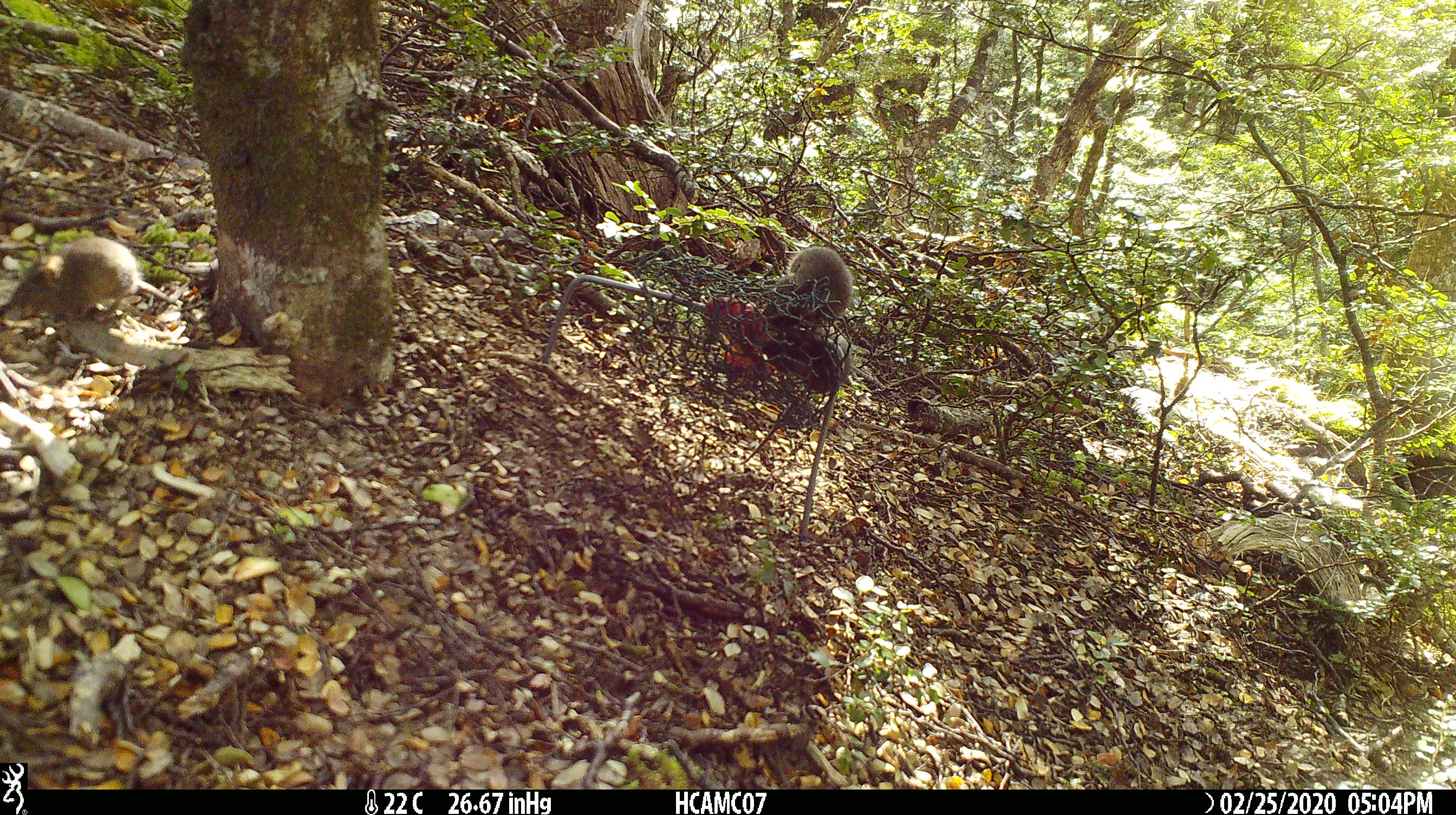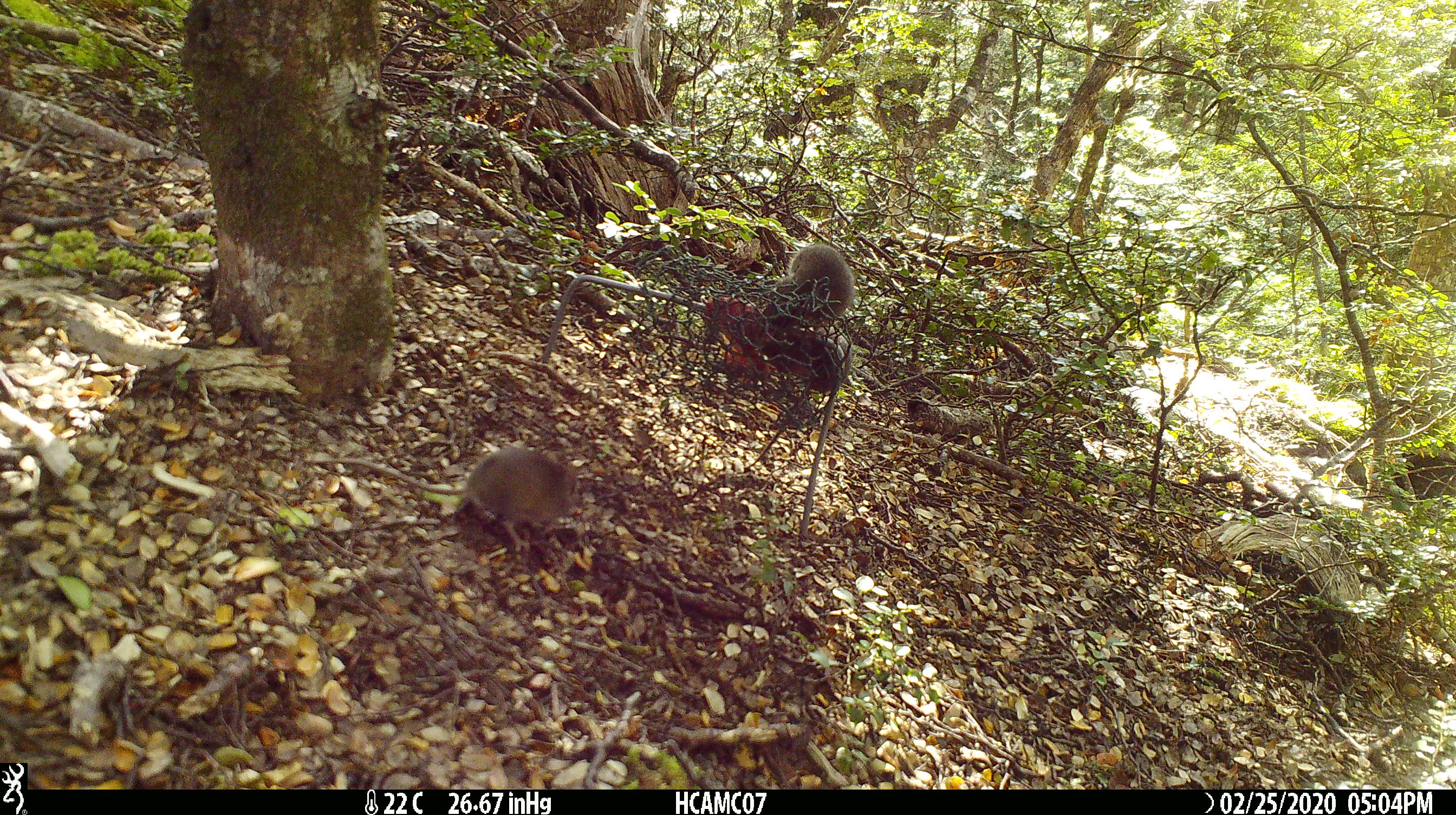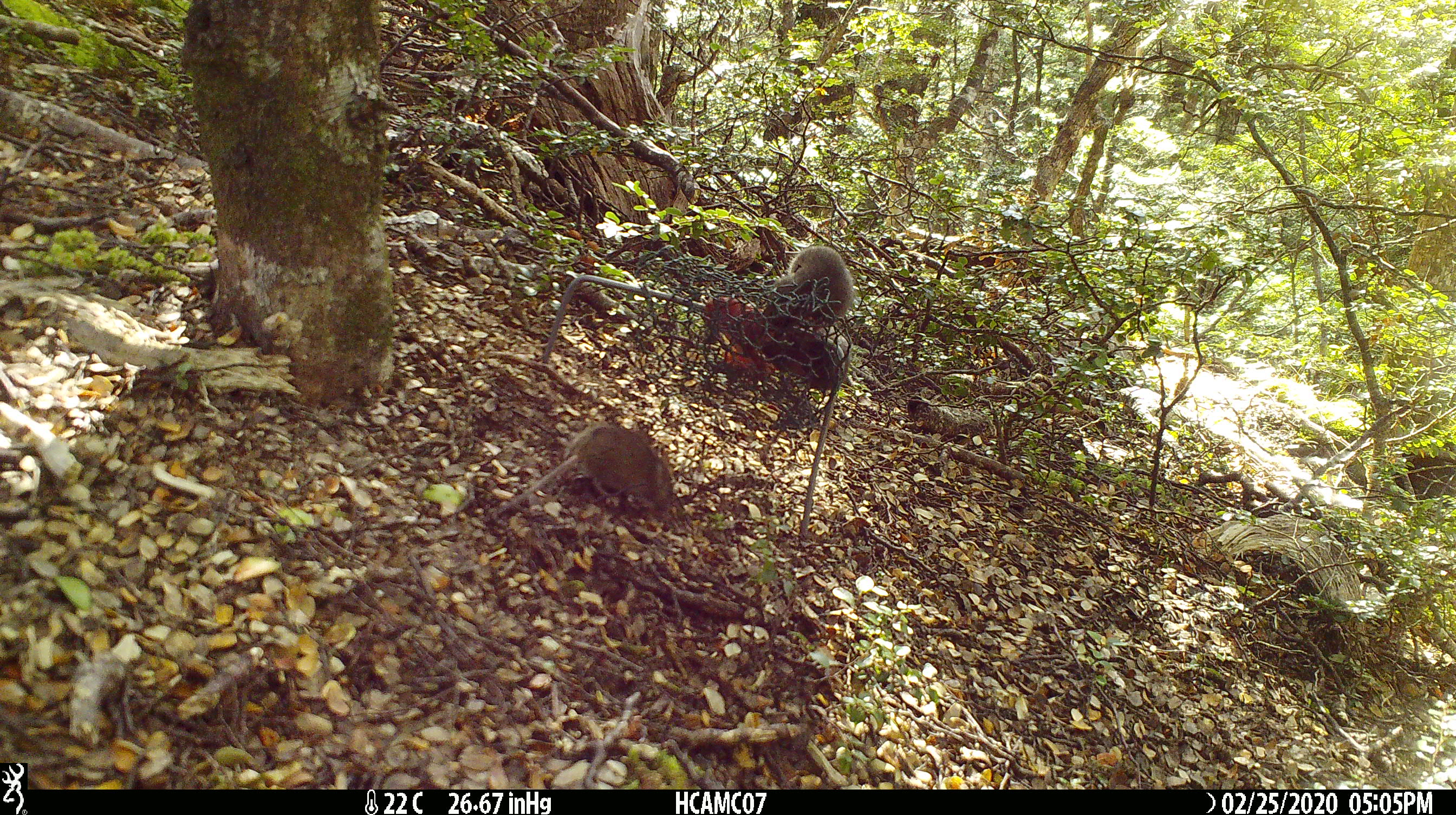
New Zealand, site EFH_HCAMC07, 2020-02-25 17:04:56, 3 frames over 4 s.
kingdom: Animalia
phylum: Chordata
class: Mammalia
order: Rodentia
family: Muridae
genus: Mus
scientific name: Mus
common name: mouse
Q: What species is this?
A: Mouse (Mus).